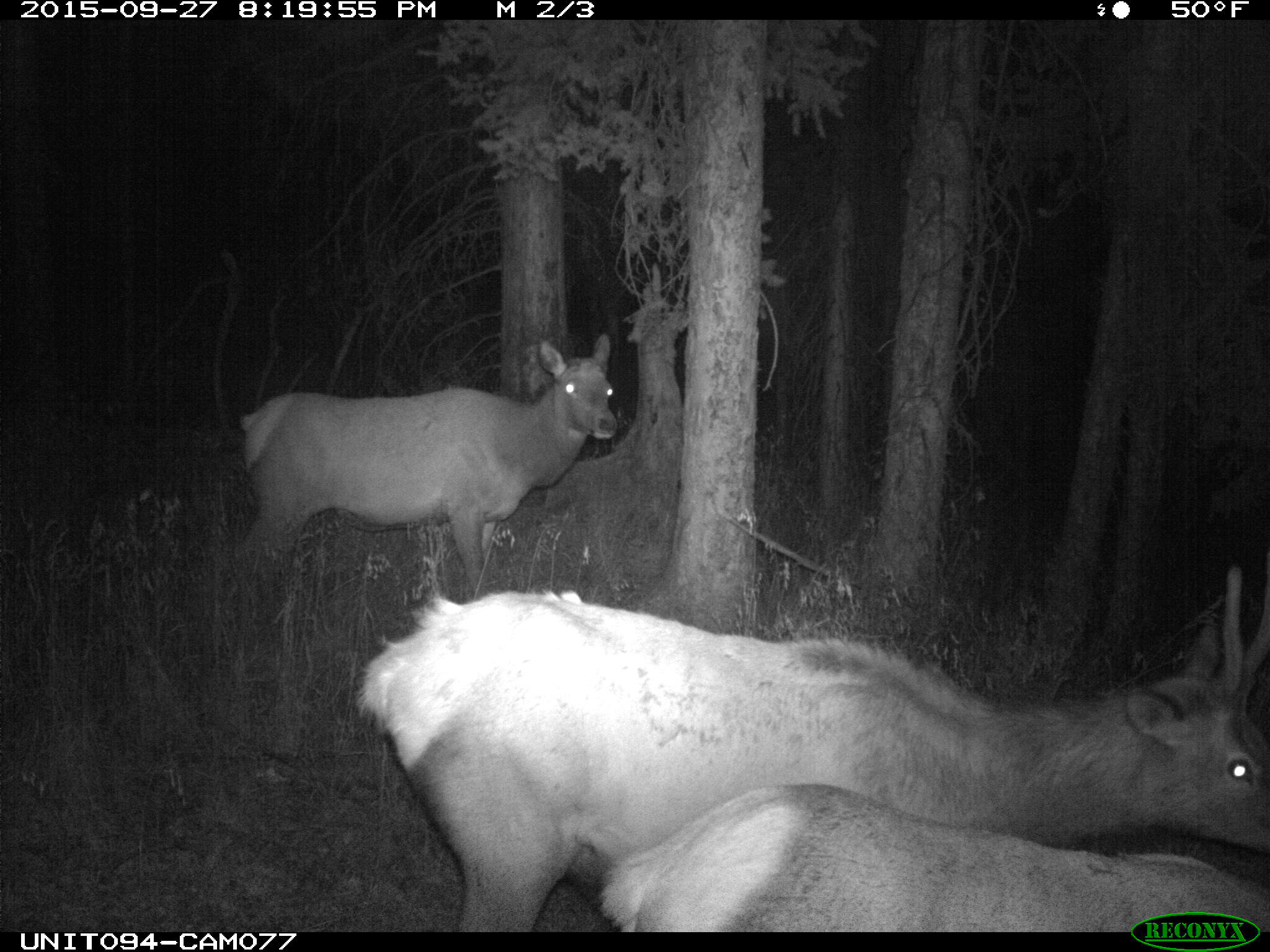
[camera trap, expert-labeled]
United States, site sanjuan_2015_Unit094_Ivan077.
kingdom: Animalia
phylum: Chordata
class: Mammalia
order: Artiodactyla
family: Cervidae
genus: Cervus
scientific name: Cervus elaphus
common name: red deer